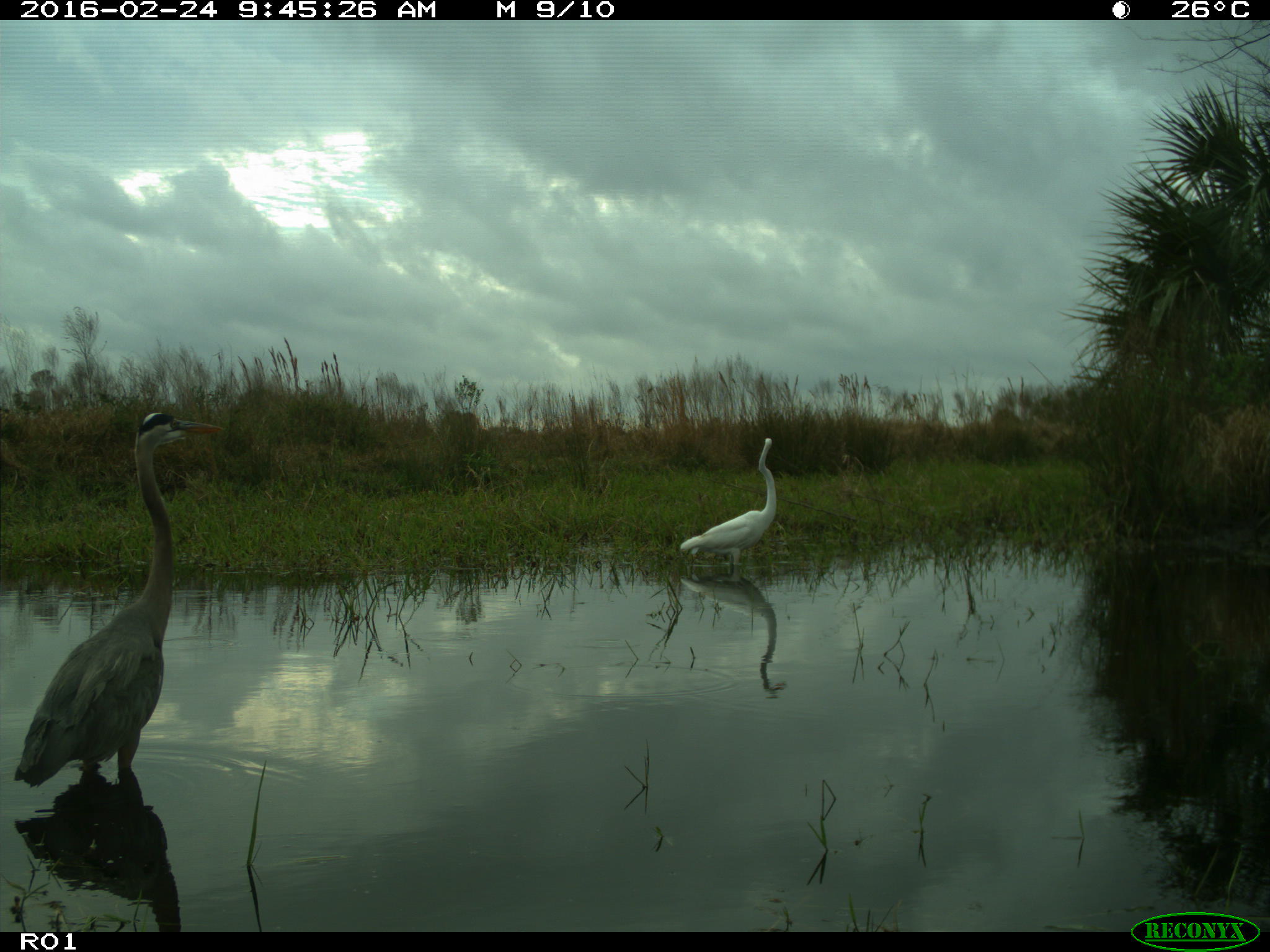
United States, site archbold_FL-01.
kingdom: Animalia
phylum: Chordata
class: Aves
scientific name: Aves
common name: birds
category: unidentified bird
Unidentified bird (birds) (Aves).